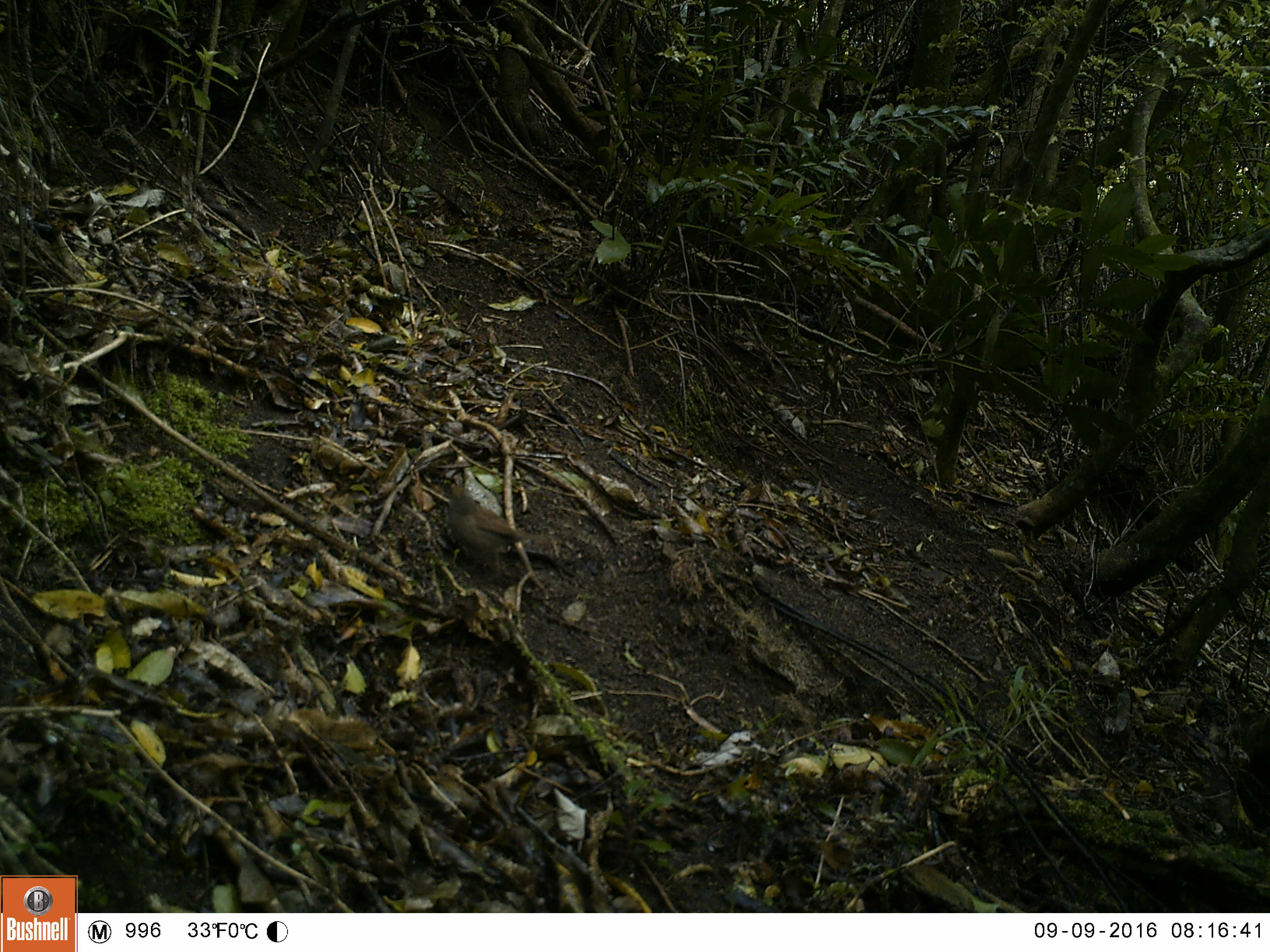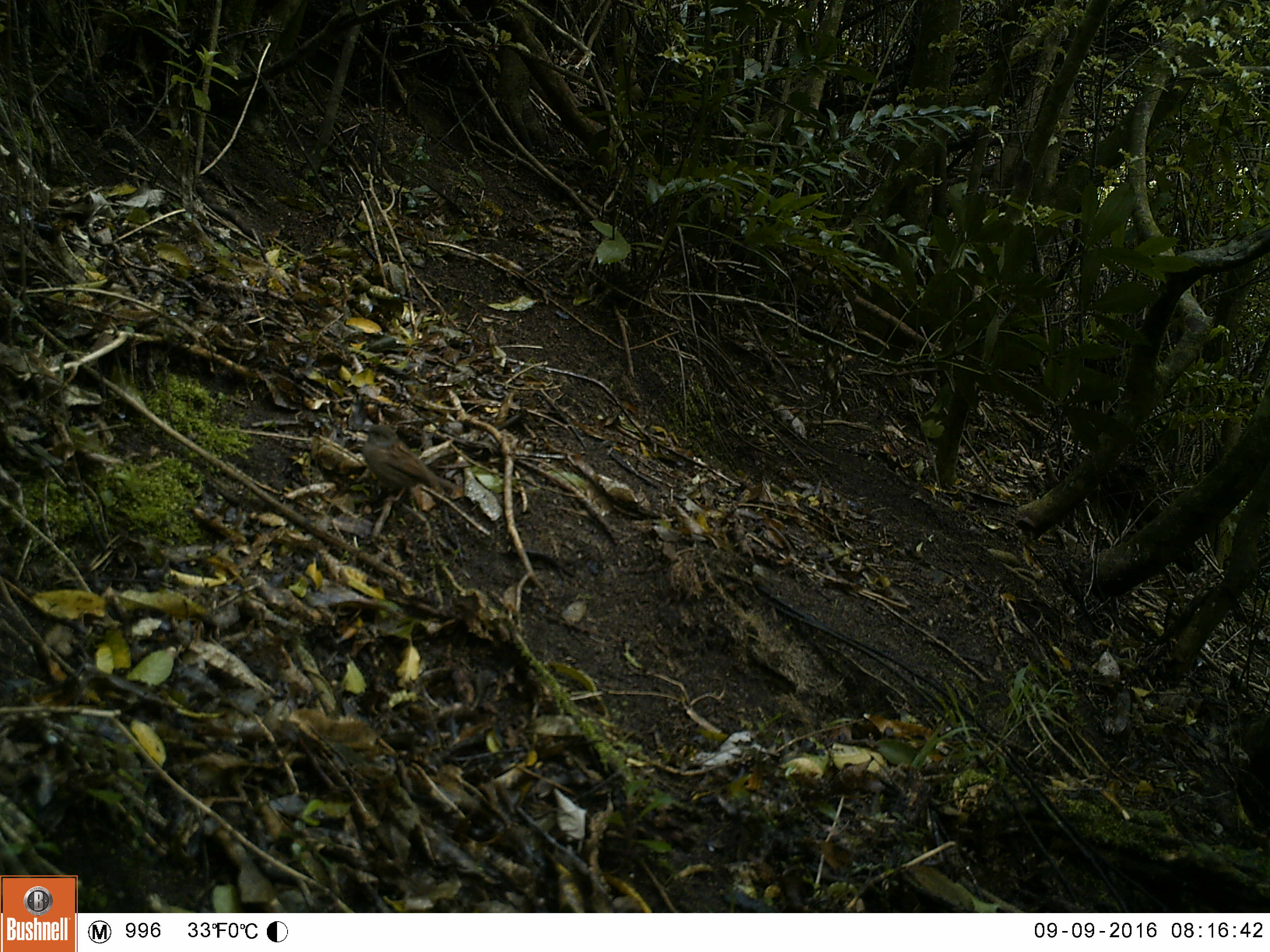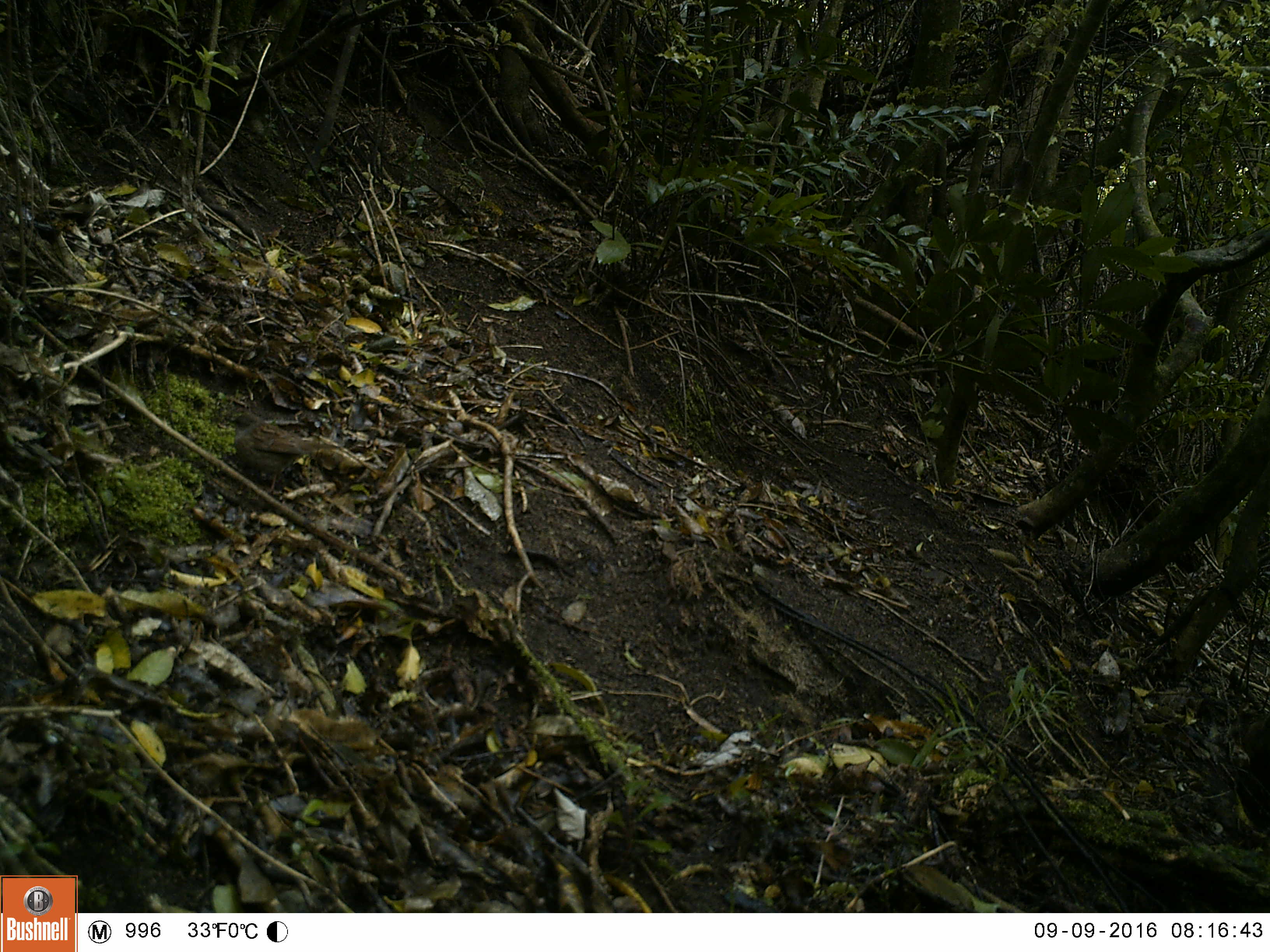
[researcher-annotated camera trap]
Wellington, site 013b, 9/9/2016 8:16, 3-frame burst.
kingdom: Animalia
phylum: Chordata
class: Aves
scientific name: Aves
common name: bird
Bird (Aves).